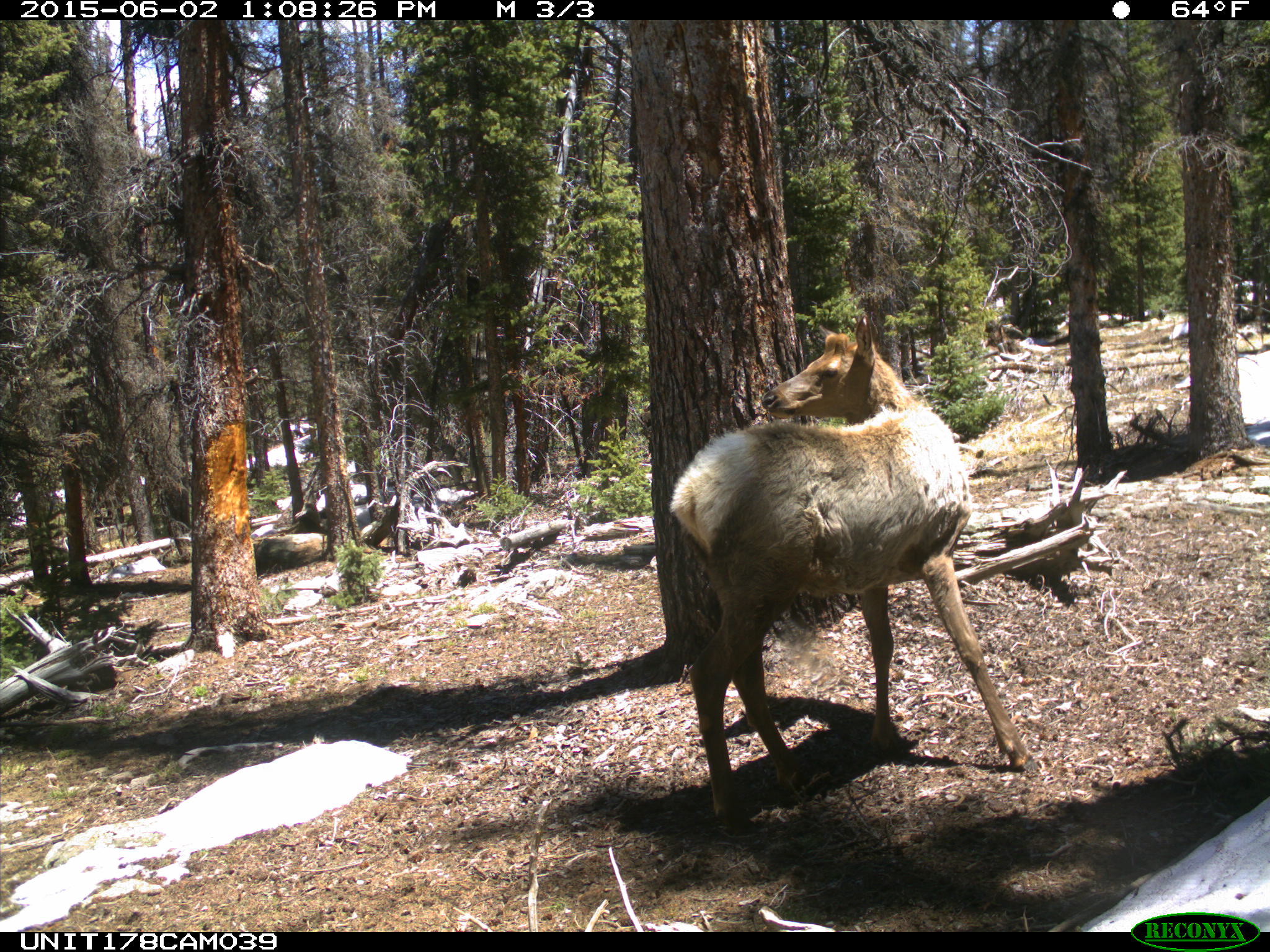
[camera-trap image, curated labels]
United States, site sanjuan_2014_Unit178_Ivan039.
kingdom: Animalia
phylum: Chordata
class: Mammalia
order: Artiodactyla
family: Cervidae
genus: Cervus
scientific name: Cervus elaphus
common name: red deer